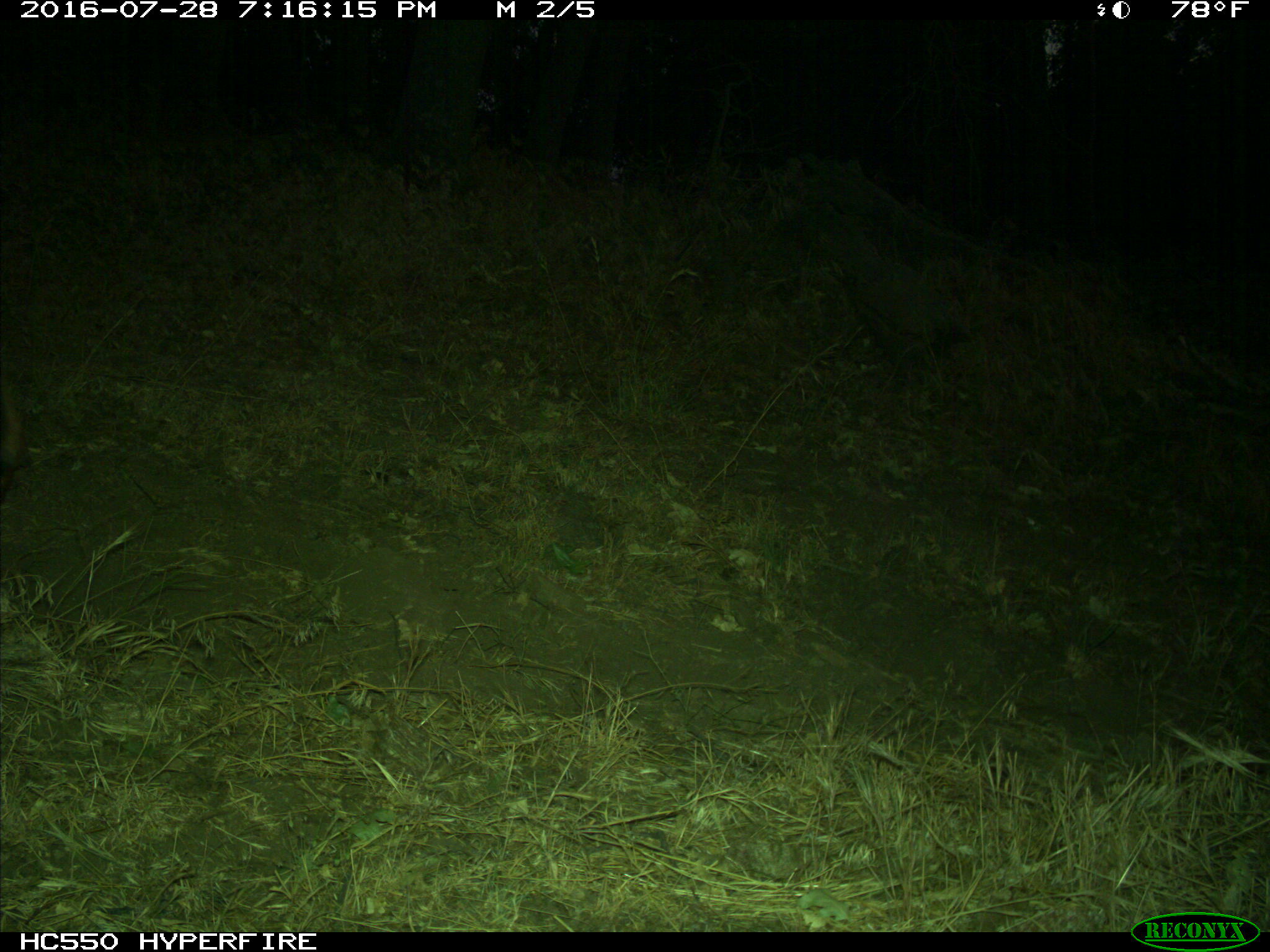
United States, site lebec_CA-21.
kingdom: Animalia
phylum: Chordata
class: Mammalia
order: Artiodactyla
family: Cervidae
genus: Cervus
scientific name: Cervus canadensis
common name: elk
Cervus canadensis (elk).